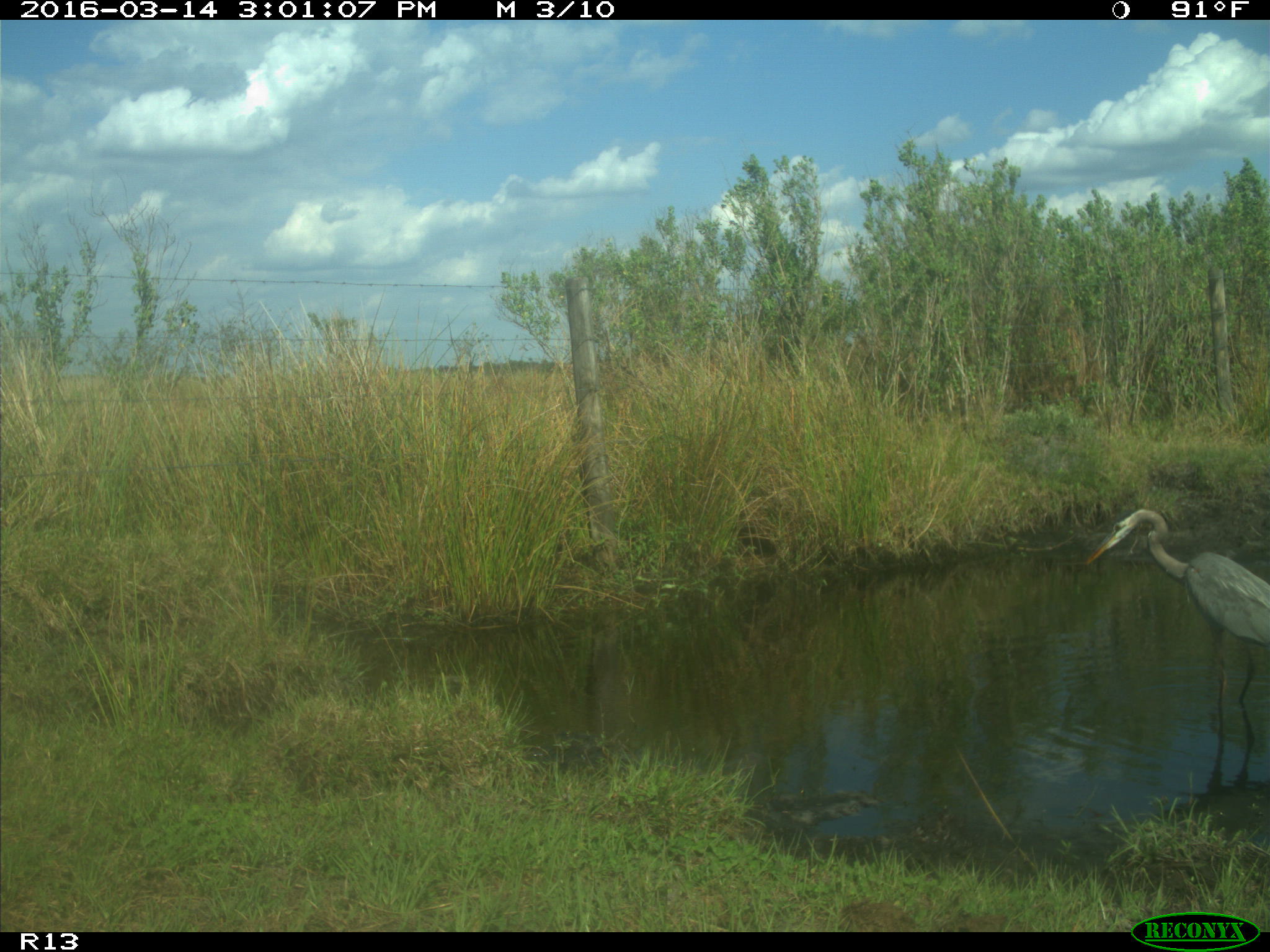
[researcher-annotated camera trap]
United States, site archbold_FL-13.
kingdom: Animalia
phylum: Chordata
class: Aves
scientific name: Aves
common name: birds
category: unidentified bird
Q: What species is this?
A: Unidentified bird (birds) (Aves).